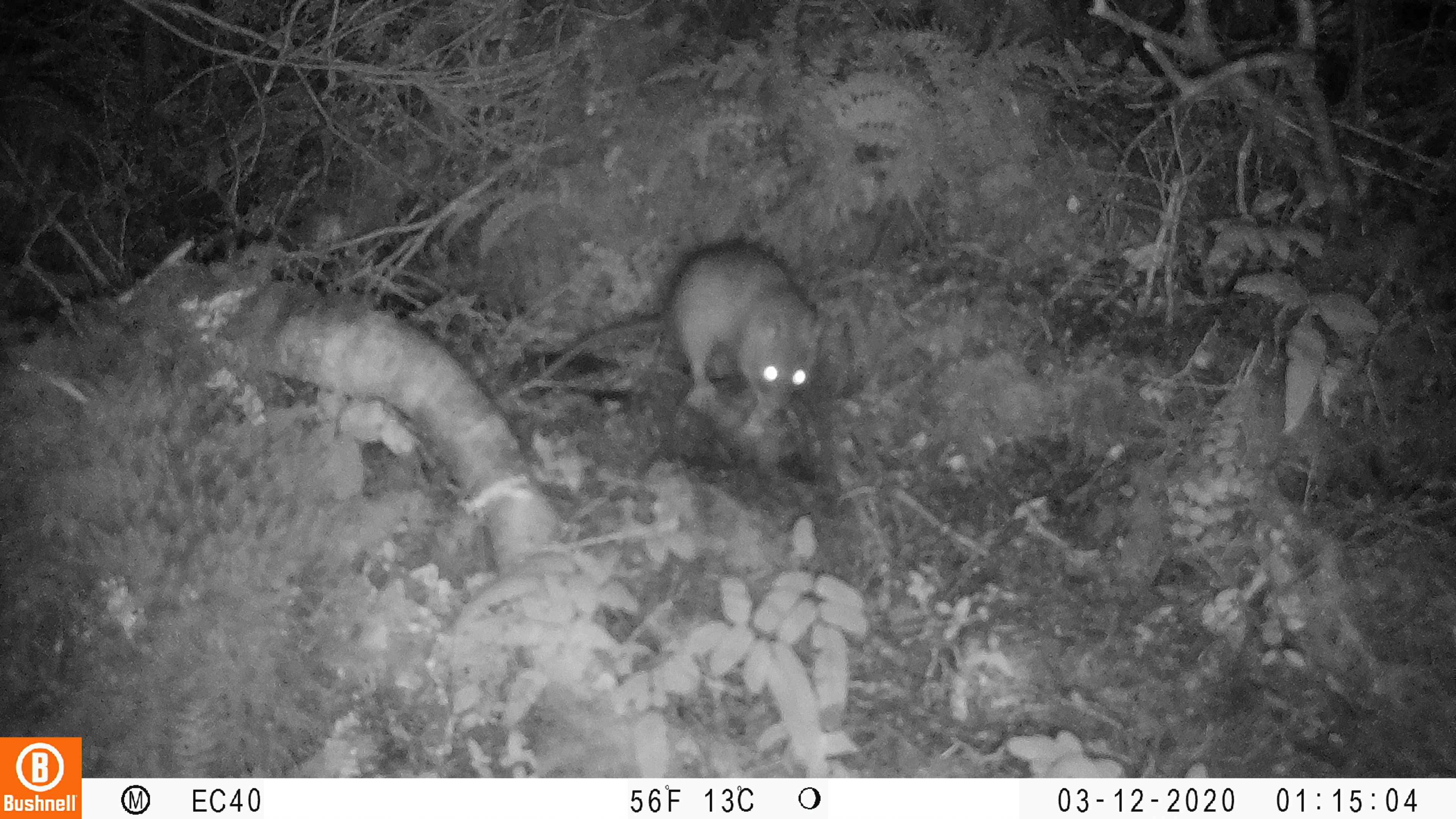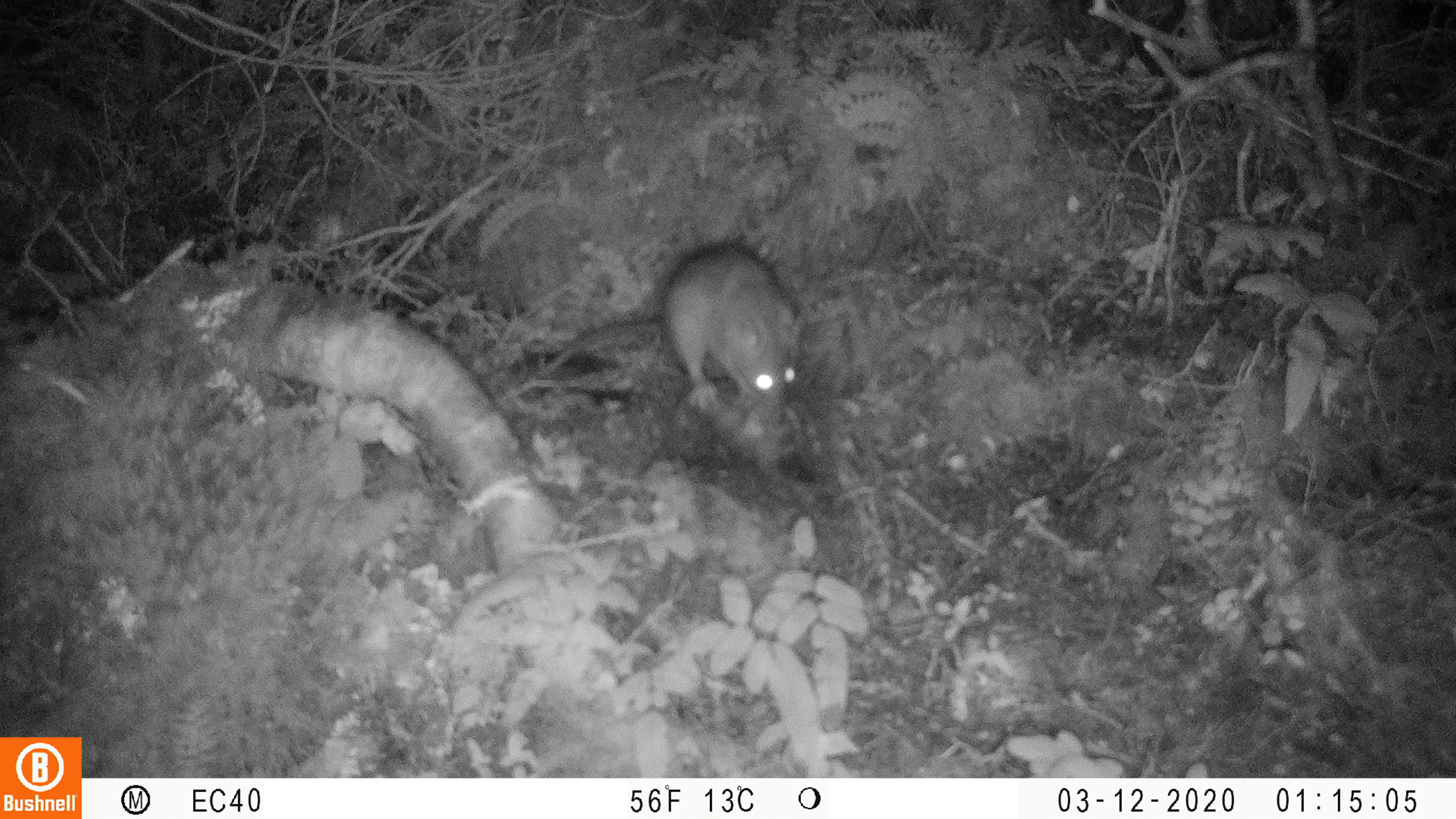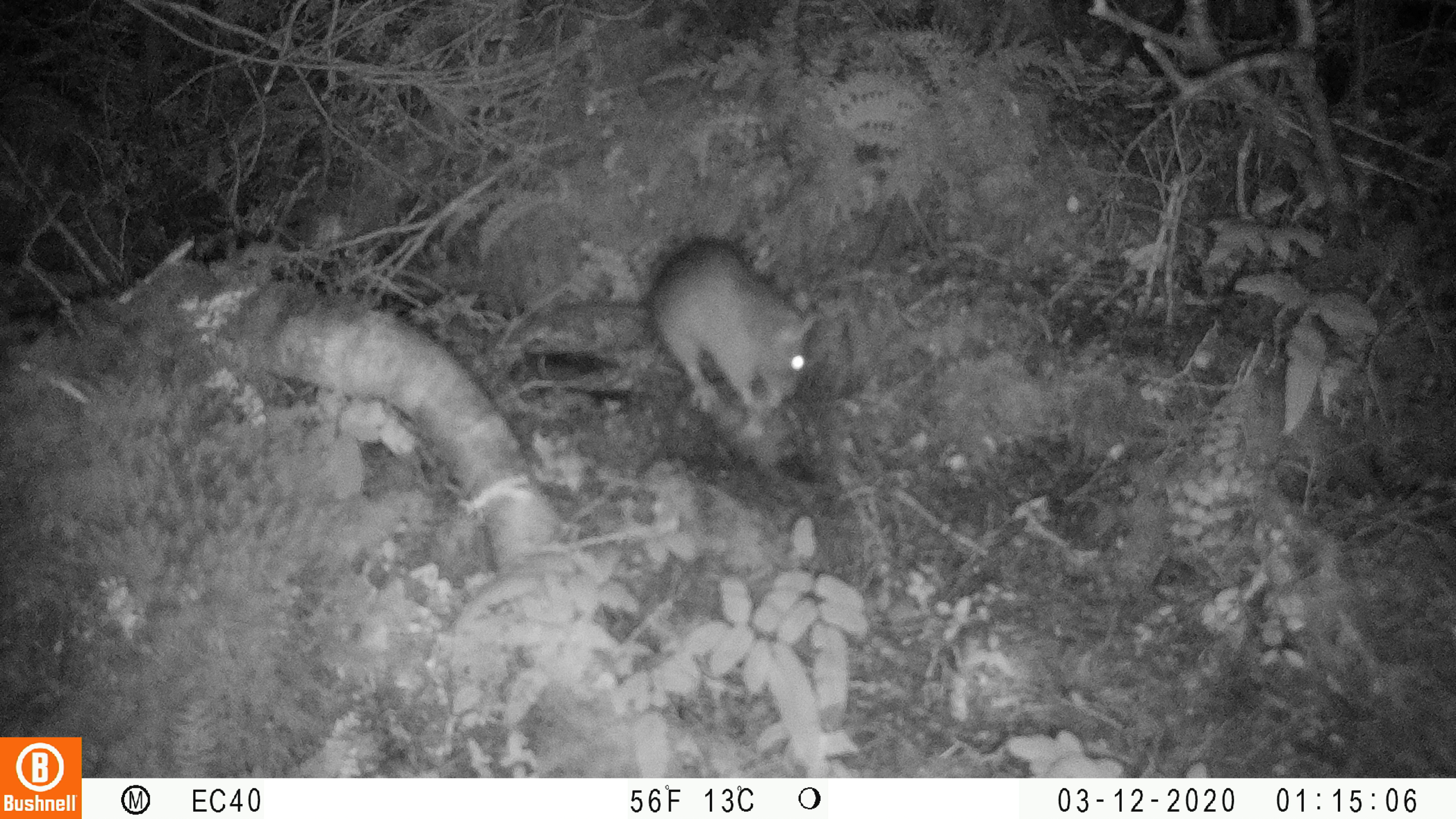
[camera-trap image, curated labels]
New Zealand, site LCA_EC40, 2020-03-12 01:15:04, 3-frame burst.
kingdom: Animalia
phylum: Chordata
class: Mammalia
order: Rodentia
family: Muridae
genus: Rattus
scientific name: Rattus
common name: rat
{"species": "rat (Rattus)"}